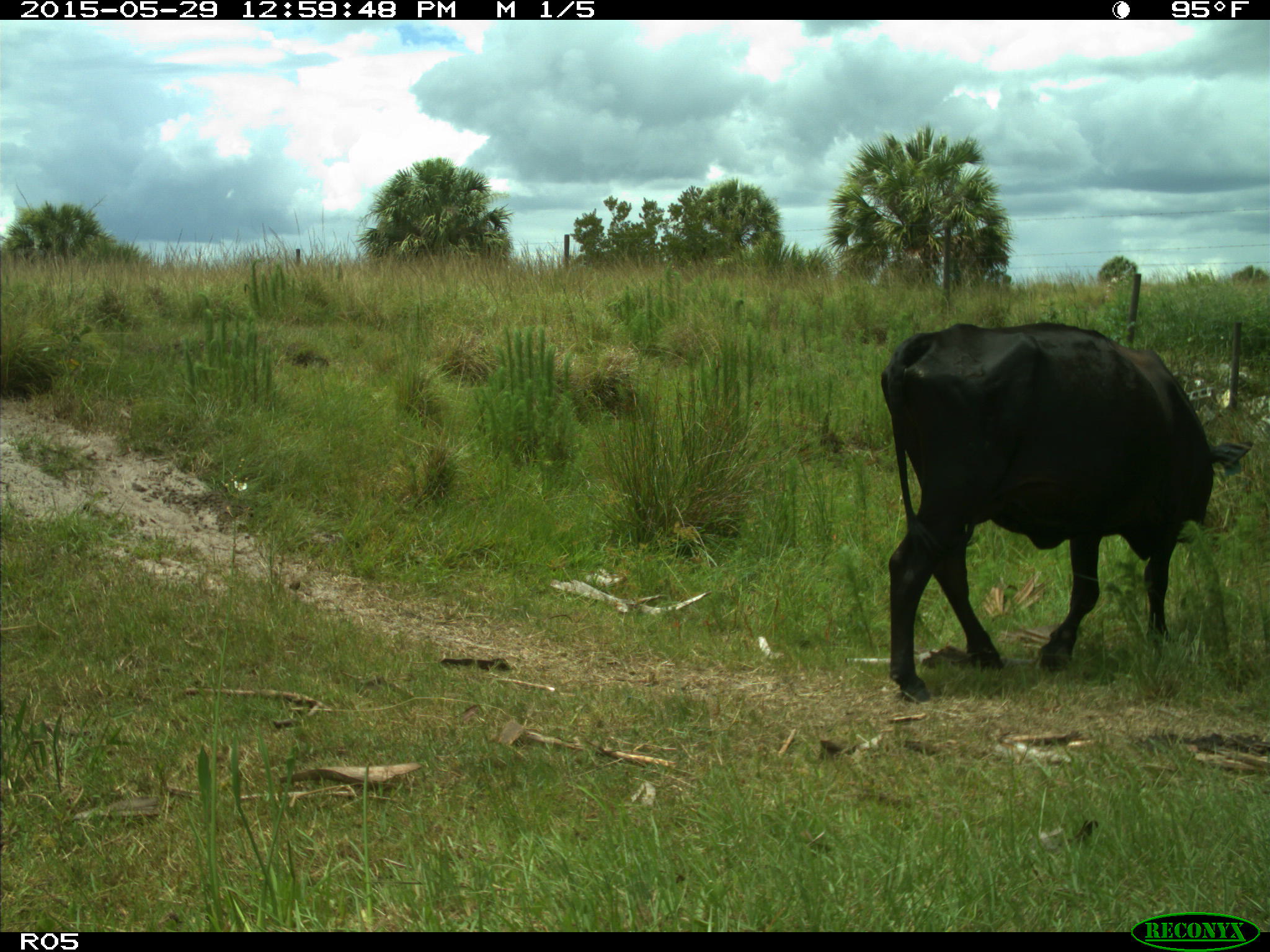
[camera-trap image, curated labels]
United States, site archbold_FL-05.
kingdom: Animalia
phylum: Chordata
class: Mammalia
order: Artiodactyla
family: Bovidae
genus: Bos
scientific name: Bos taurus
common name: domestic cow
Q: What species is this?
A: Bos taurus (domestic cow).